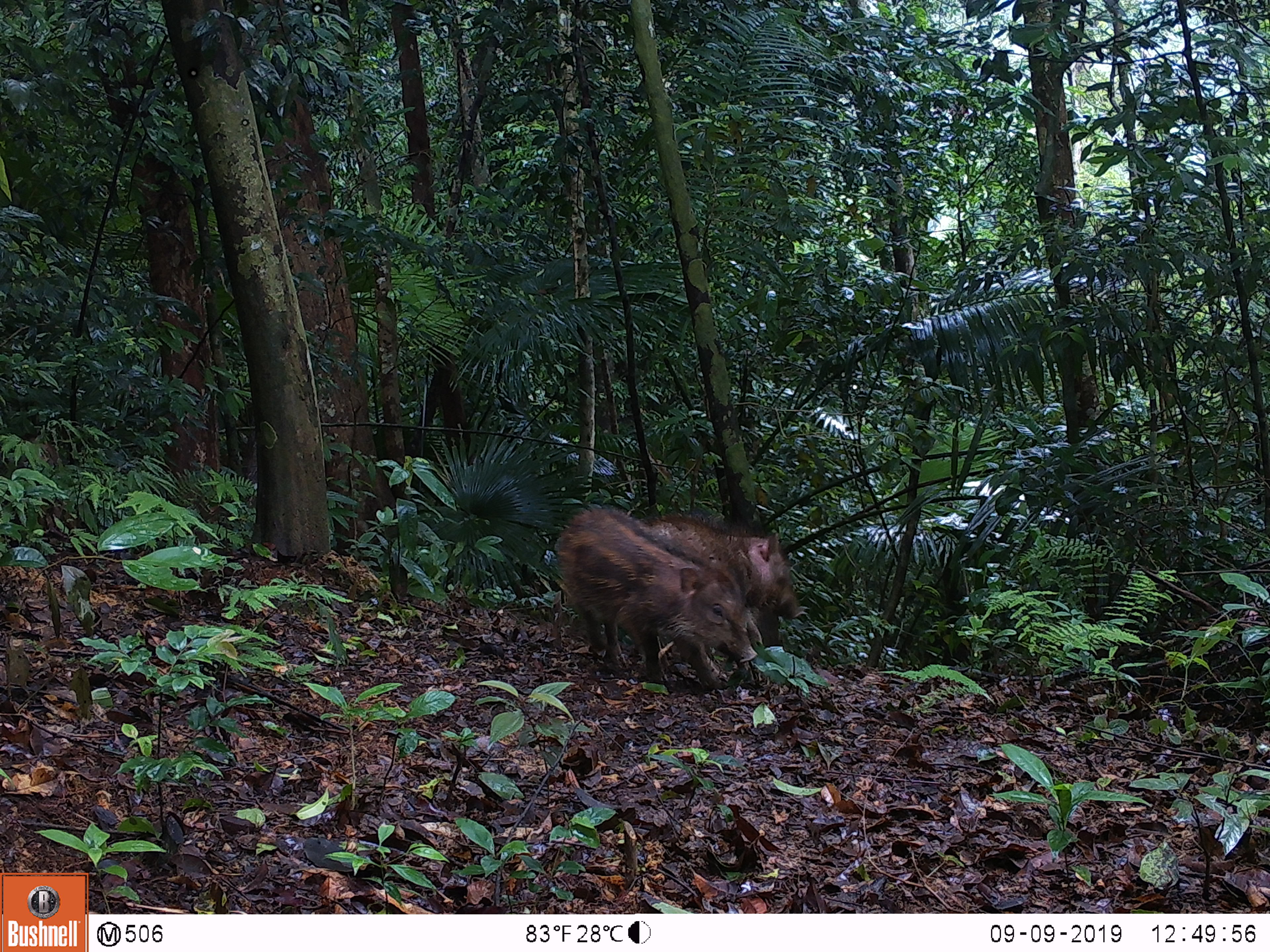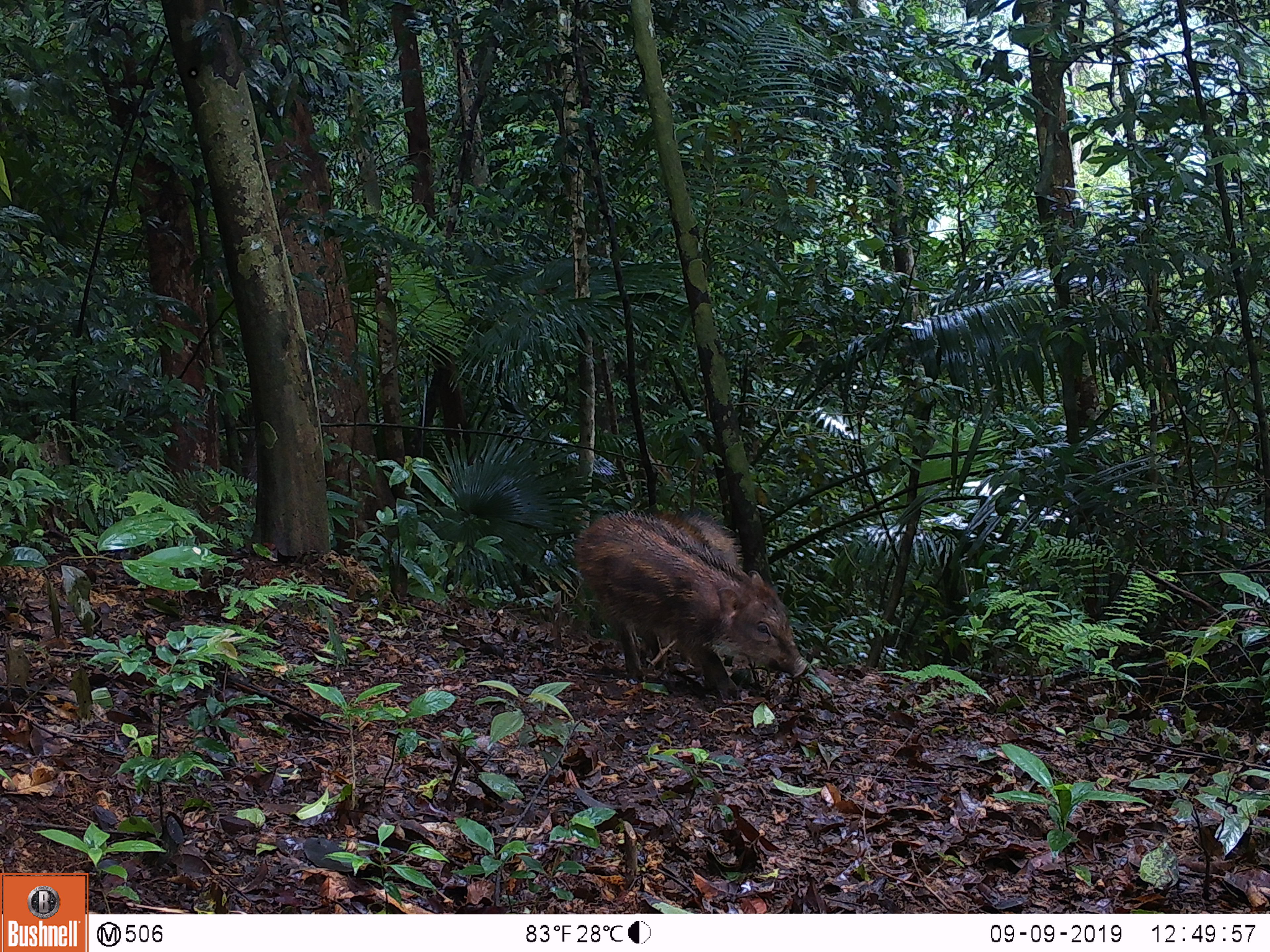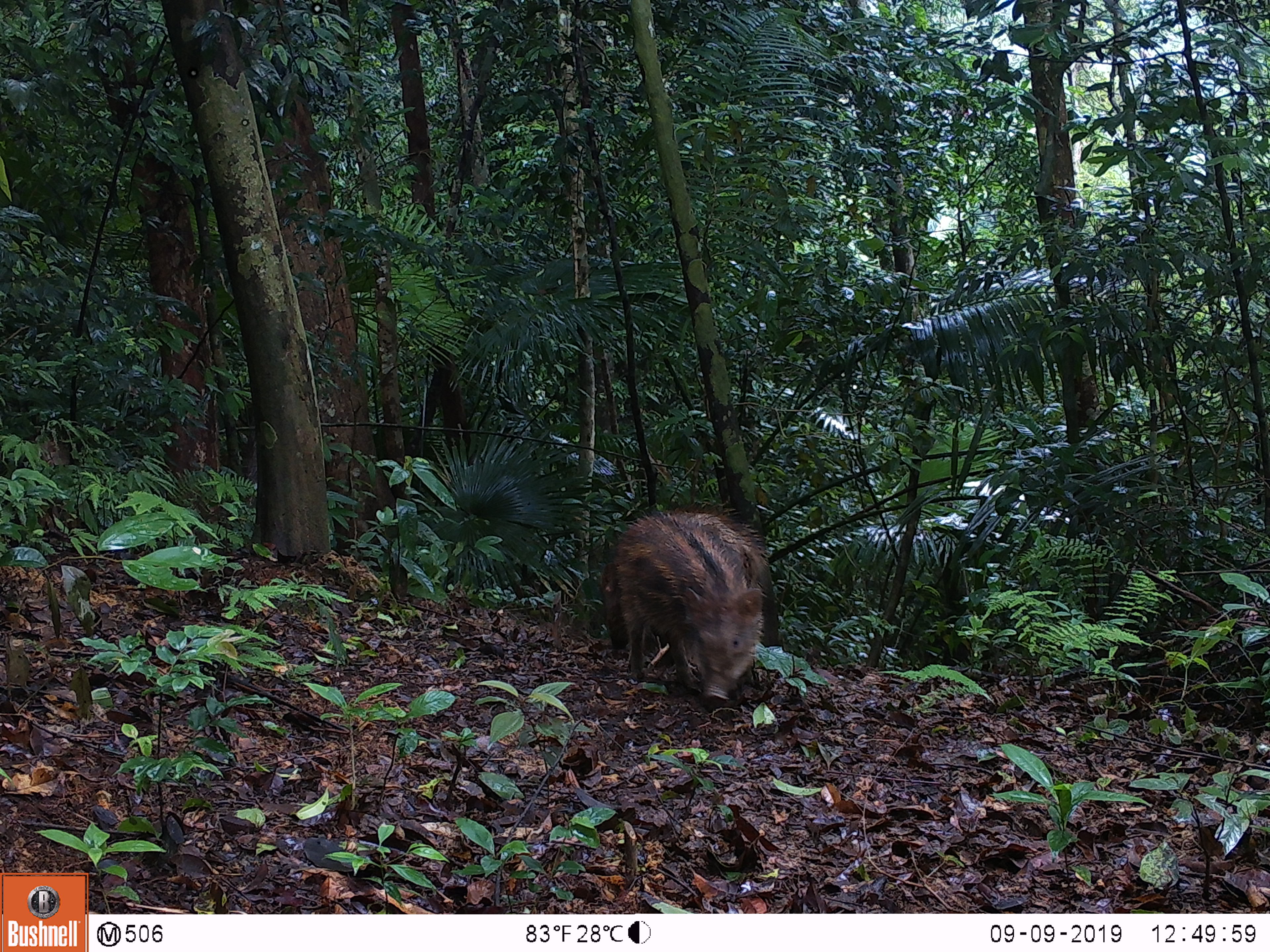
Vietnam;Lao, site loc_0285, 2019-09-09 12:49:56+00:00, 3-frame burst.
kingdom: Animalia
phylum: Chordata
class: Mammalia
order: Artiodactyla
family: Suidae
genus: Sus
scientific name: Sus scrofa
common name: eurasian wild pig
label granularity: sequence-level